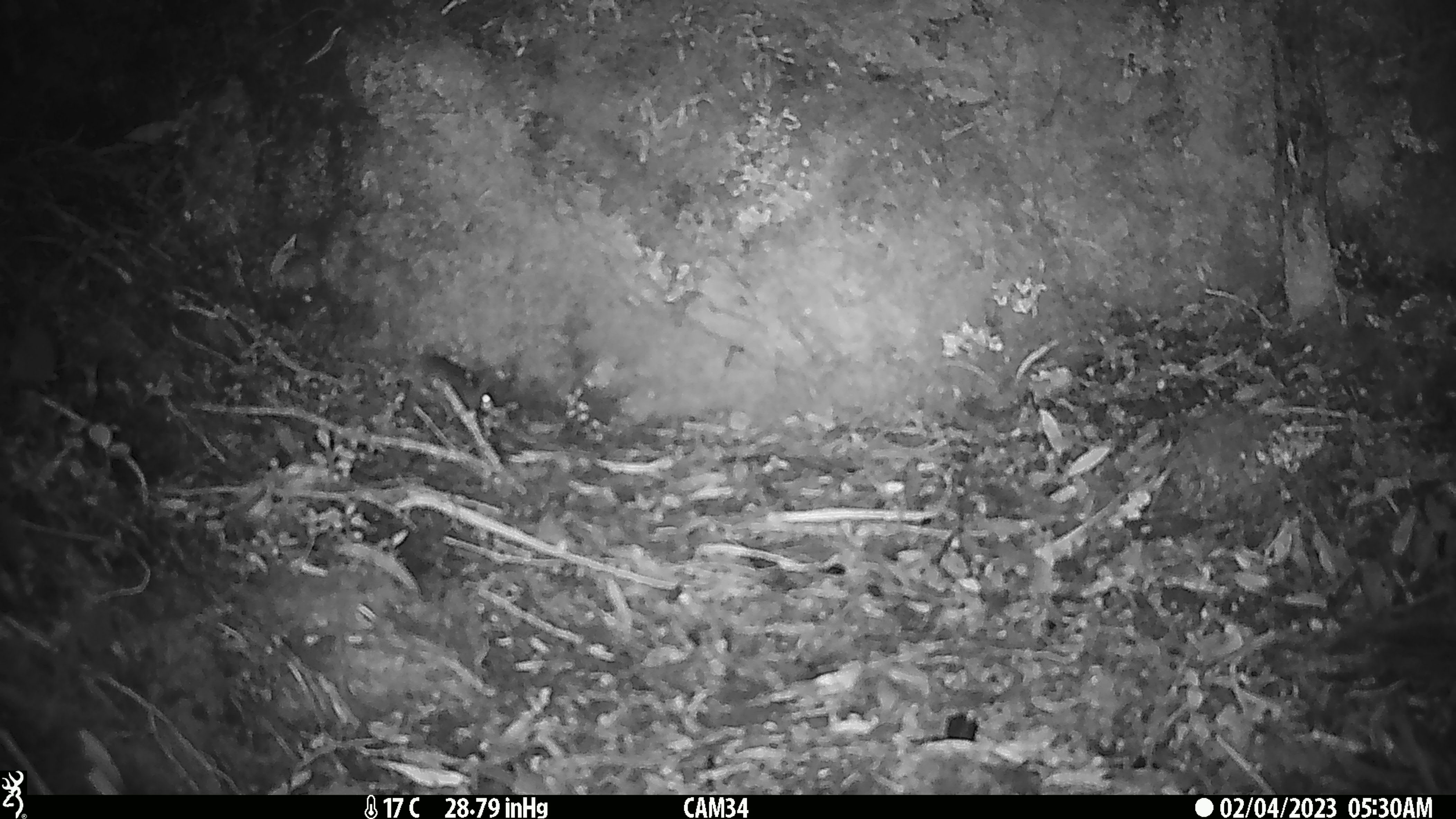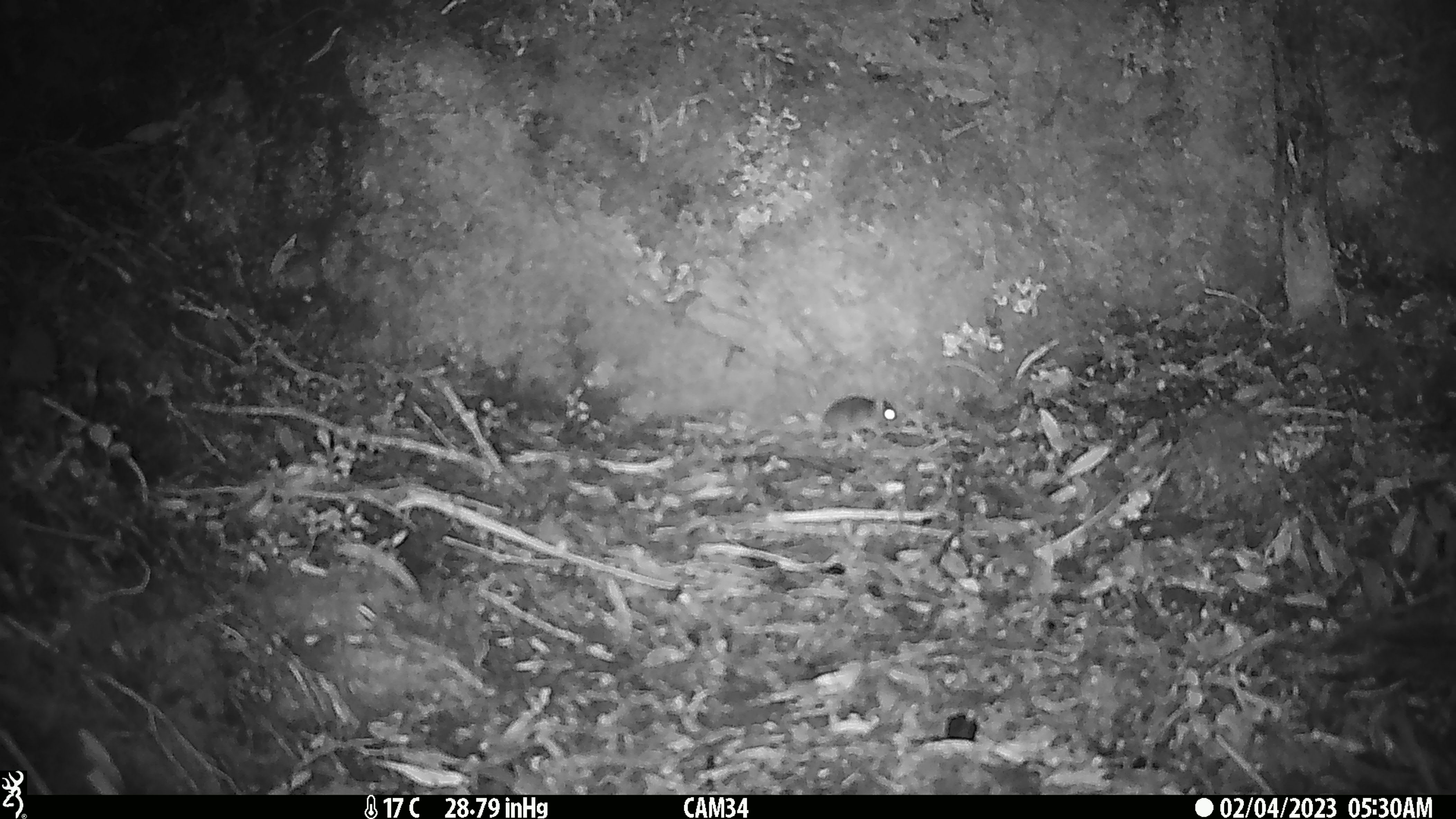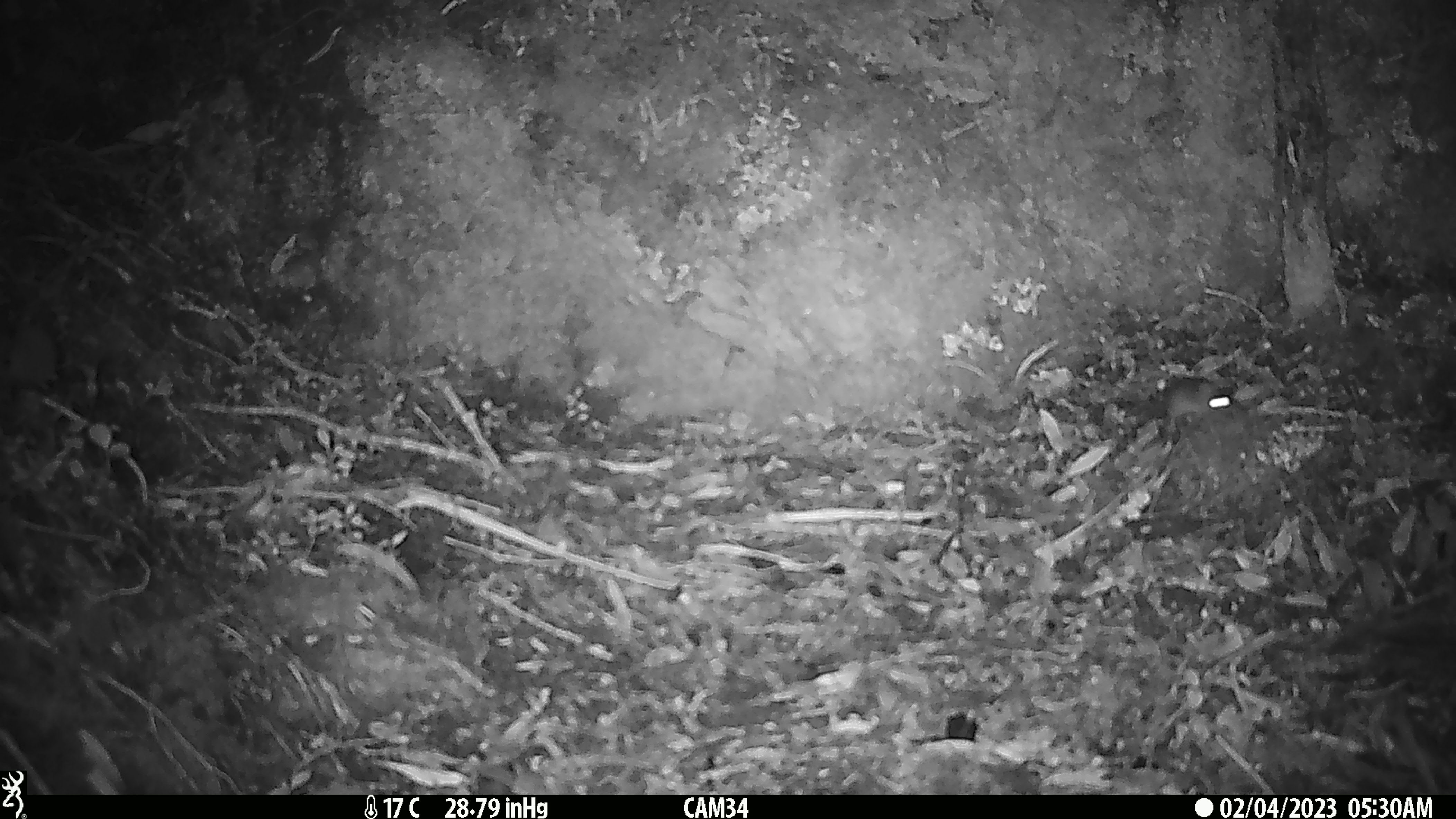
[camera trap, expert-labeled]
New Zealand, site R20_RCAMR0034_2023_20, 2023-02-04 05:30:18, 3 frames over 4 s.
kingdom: Animalia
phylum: Chordata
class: Mammalia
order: Rodentia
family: Muridae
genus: Mus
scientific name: Mus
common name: mouse